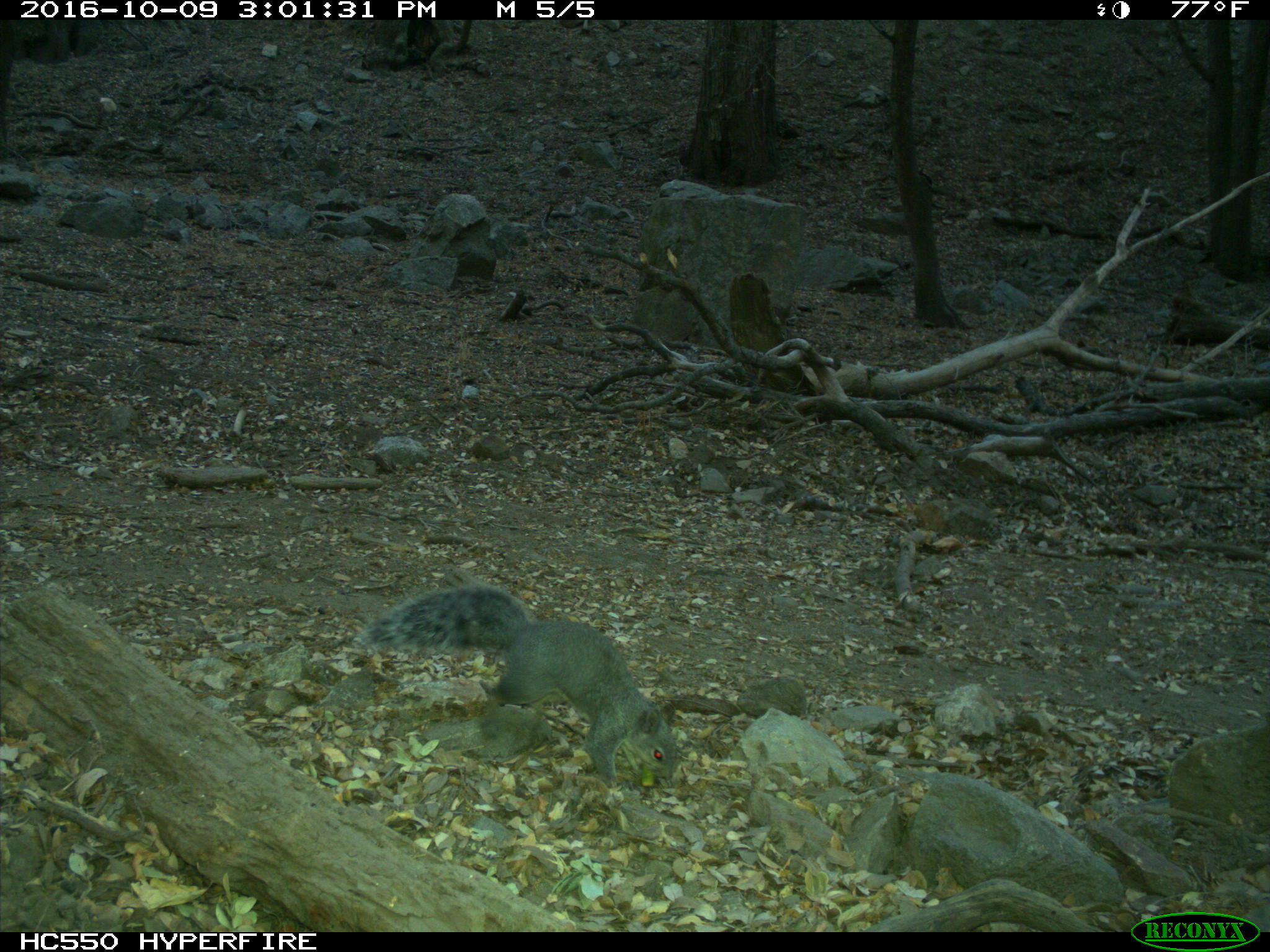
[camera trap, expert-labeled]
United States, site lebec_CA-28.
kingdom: Animalia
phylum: Chordata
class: Mammalia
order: Rodentia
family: Sciuridae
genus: Sciurus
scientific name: Sciurus carolinensis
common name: eastern gray squirrel